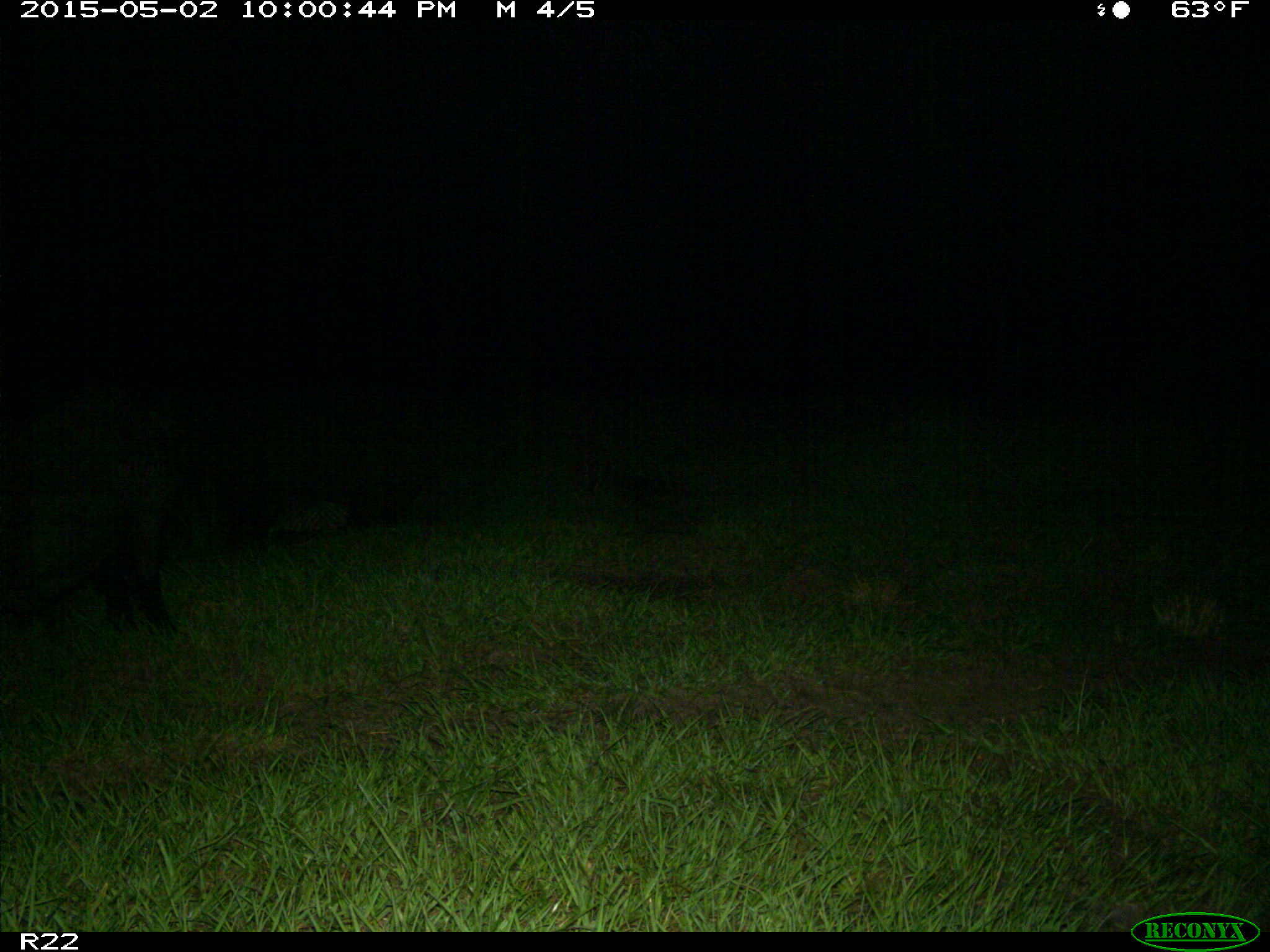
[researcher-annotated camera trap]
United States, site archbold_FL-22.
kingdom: Animalia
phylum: Chordata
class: Mammalia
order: Artiodactyla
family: Suidae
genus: Sus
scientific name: Sus scrofa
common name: wild boar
Sus scrofa (wild boar).